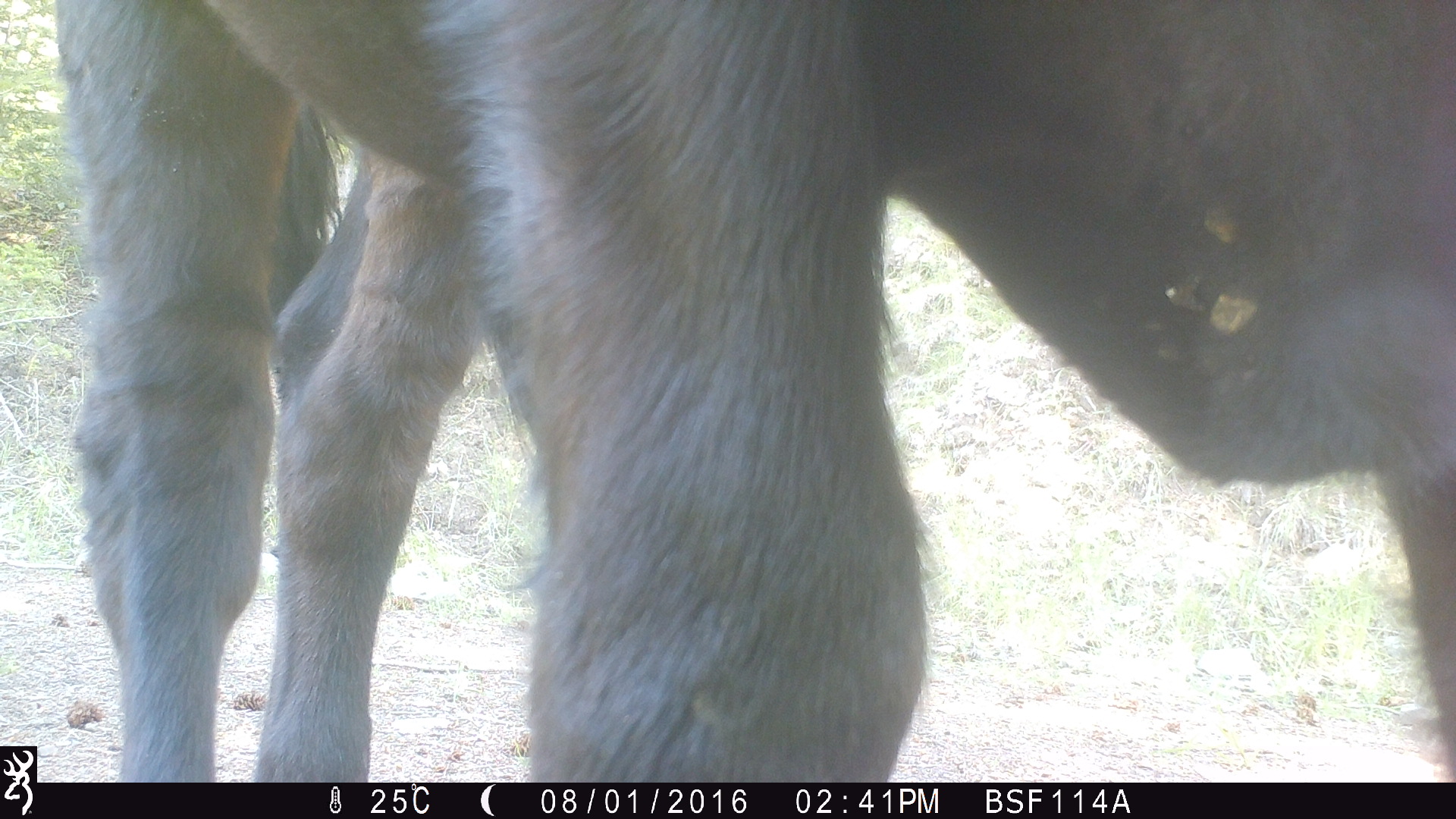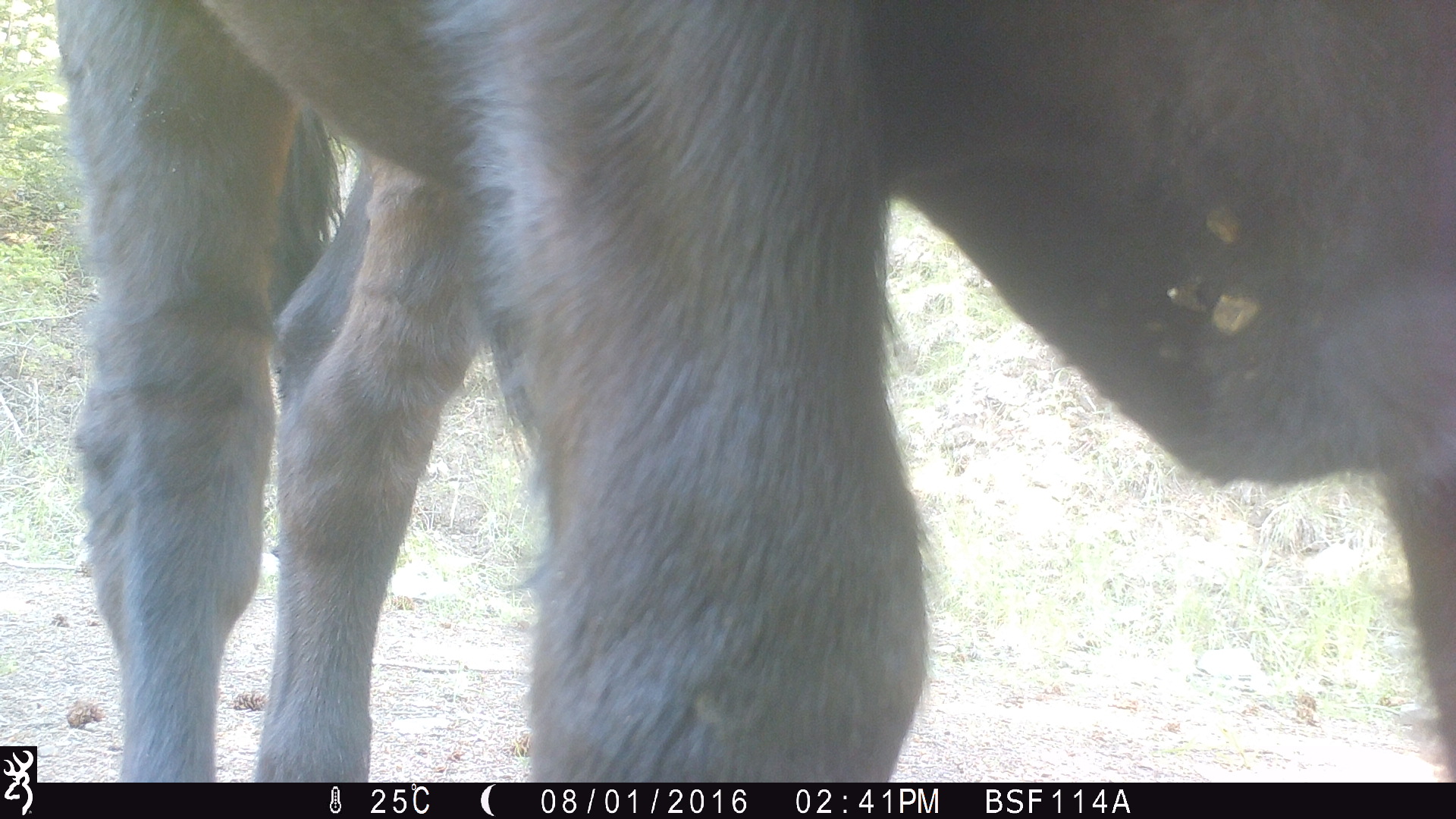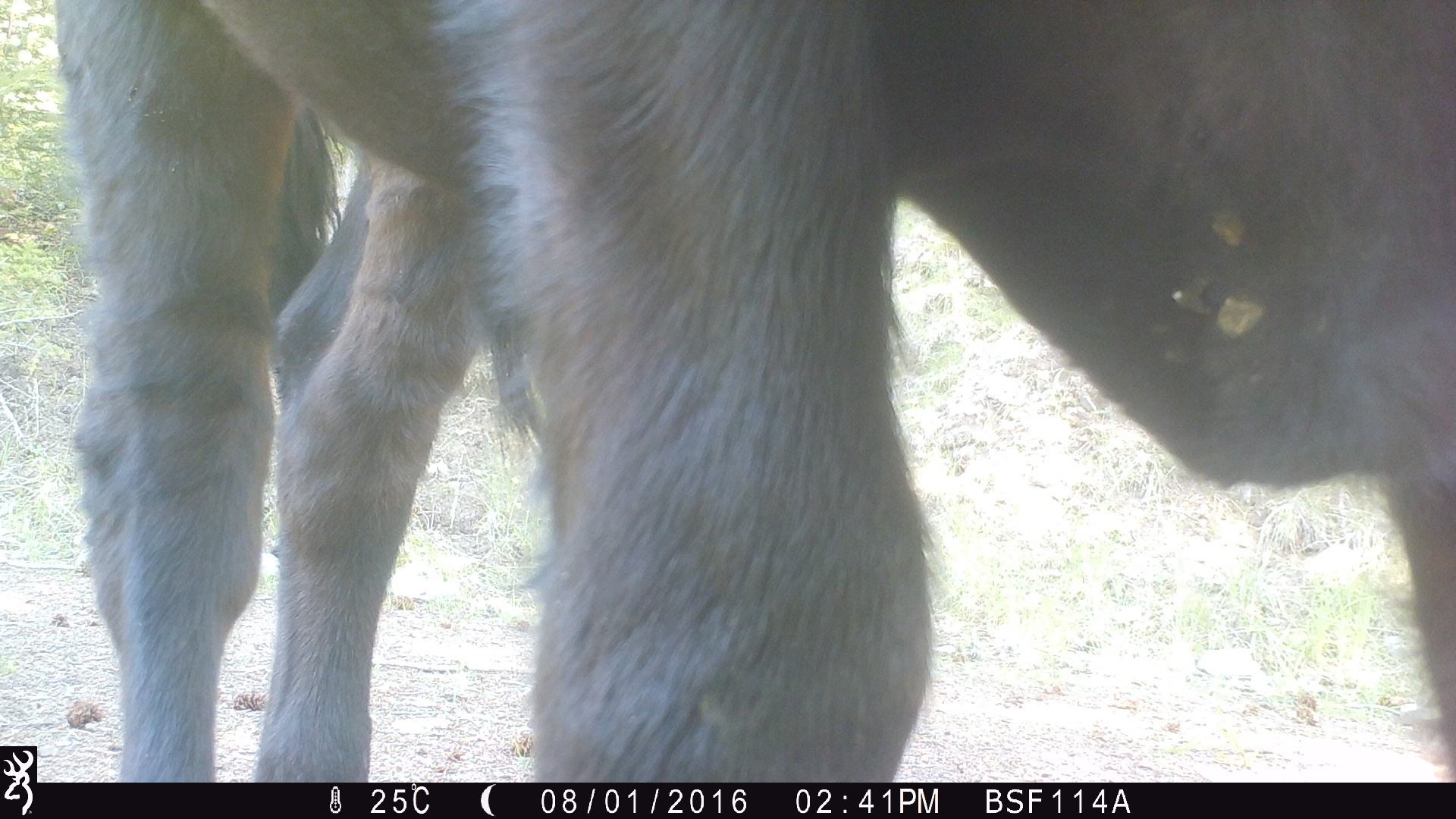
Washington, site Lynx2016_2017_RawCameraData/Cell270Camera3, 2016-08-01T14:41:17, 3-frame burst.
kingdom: Animalia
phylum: Chordata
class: Mammalia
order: Artiodactyla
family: Bovidae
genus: Bos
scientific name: Bos taurus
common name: domestic cattle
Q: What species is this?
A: Domestic cattle (Bos taurus).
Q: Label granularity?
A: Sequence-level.